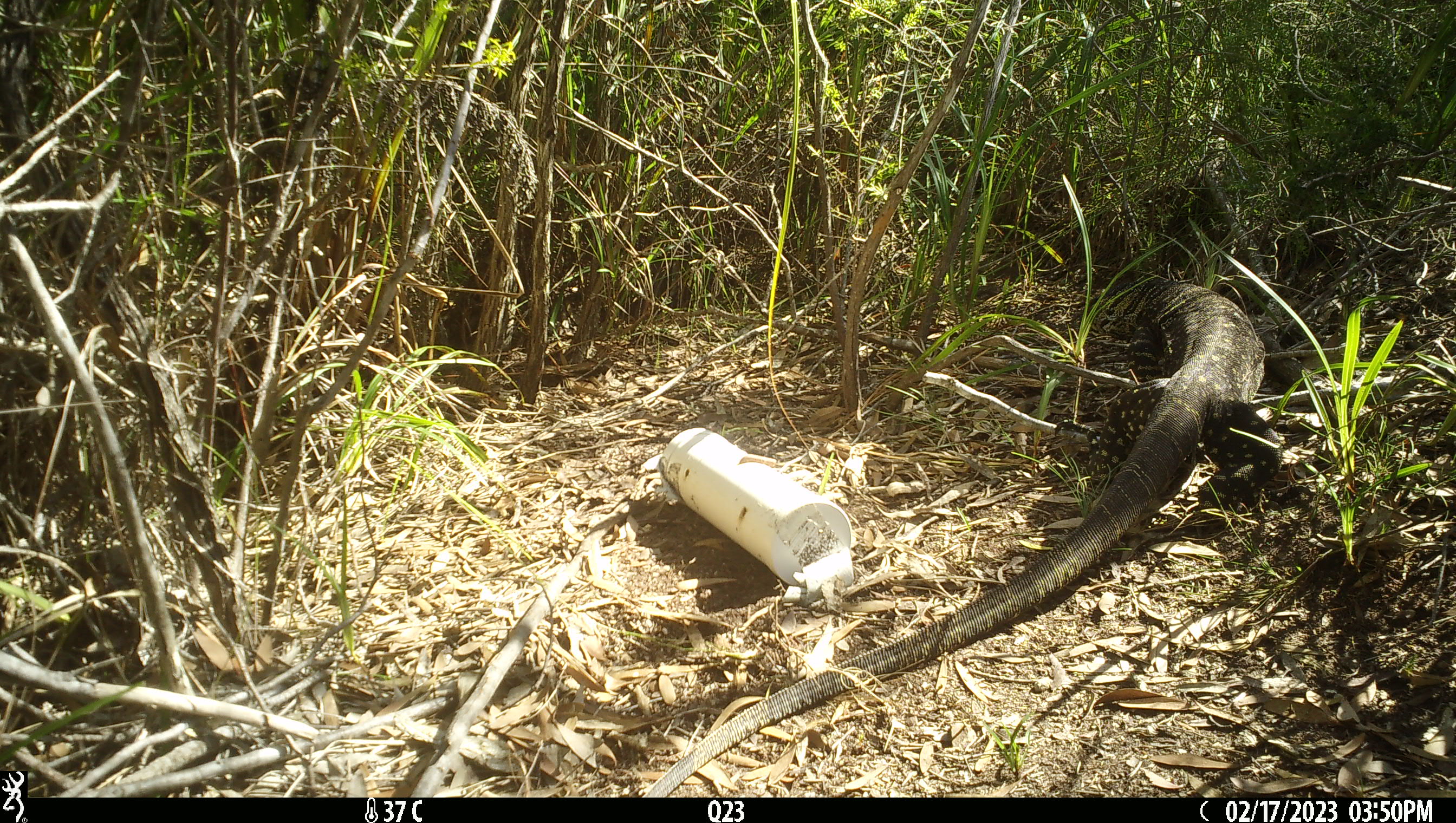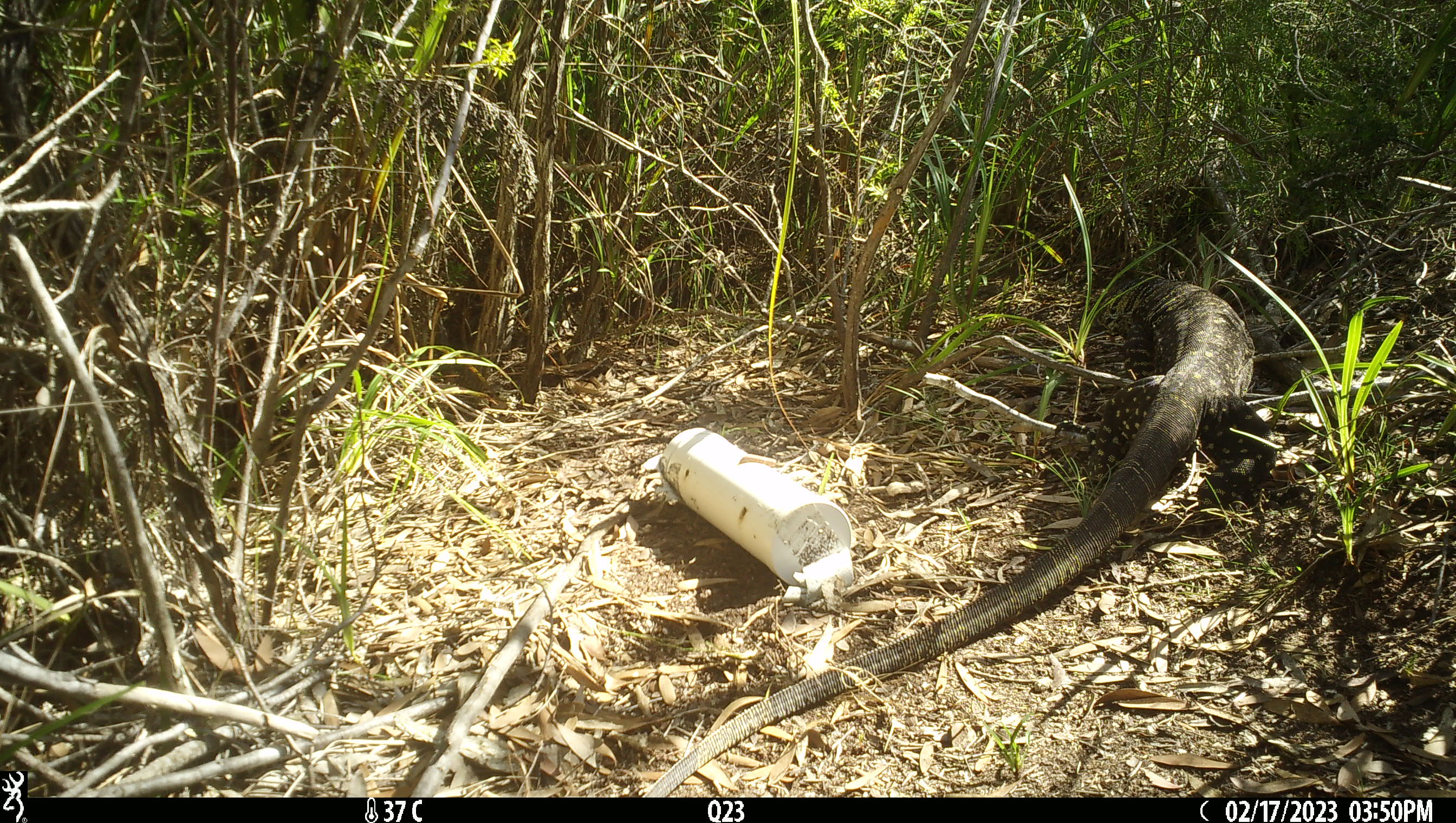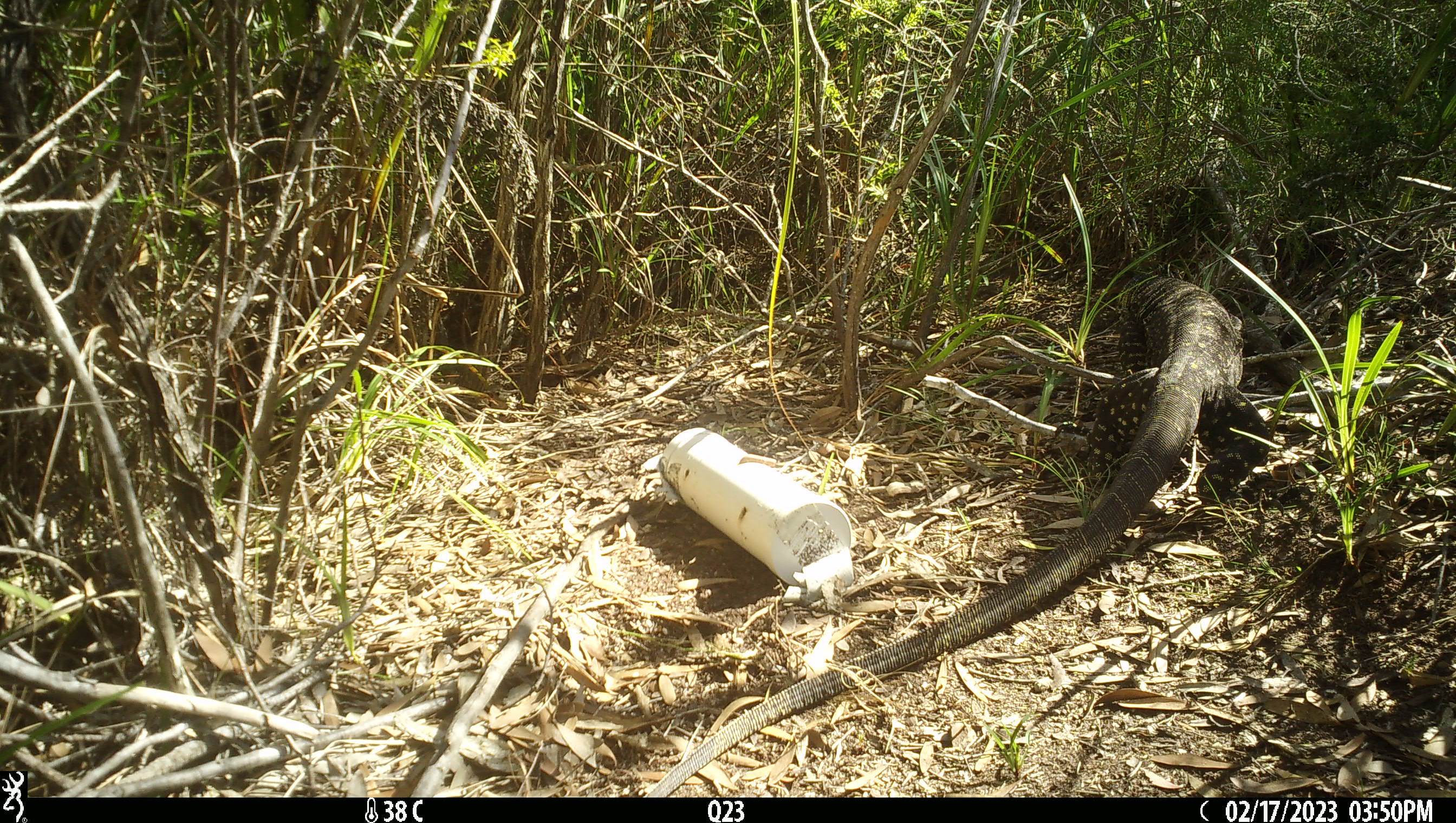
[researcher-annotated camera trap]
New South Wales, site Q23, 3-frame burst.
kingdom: Animalia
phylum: Chordata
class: Reptilia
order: Squamata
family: Varanidae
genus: Varanus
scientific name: Varanus varius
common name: lace monitor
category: goanna